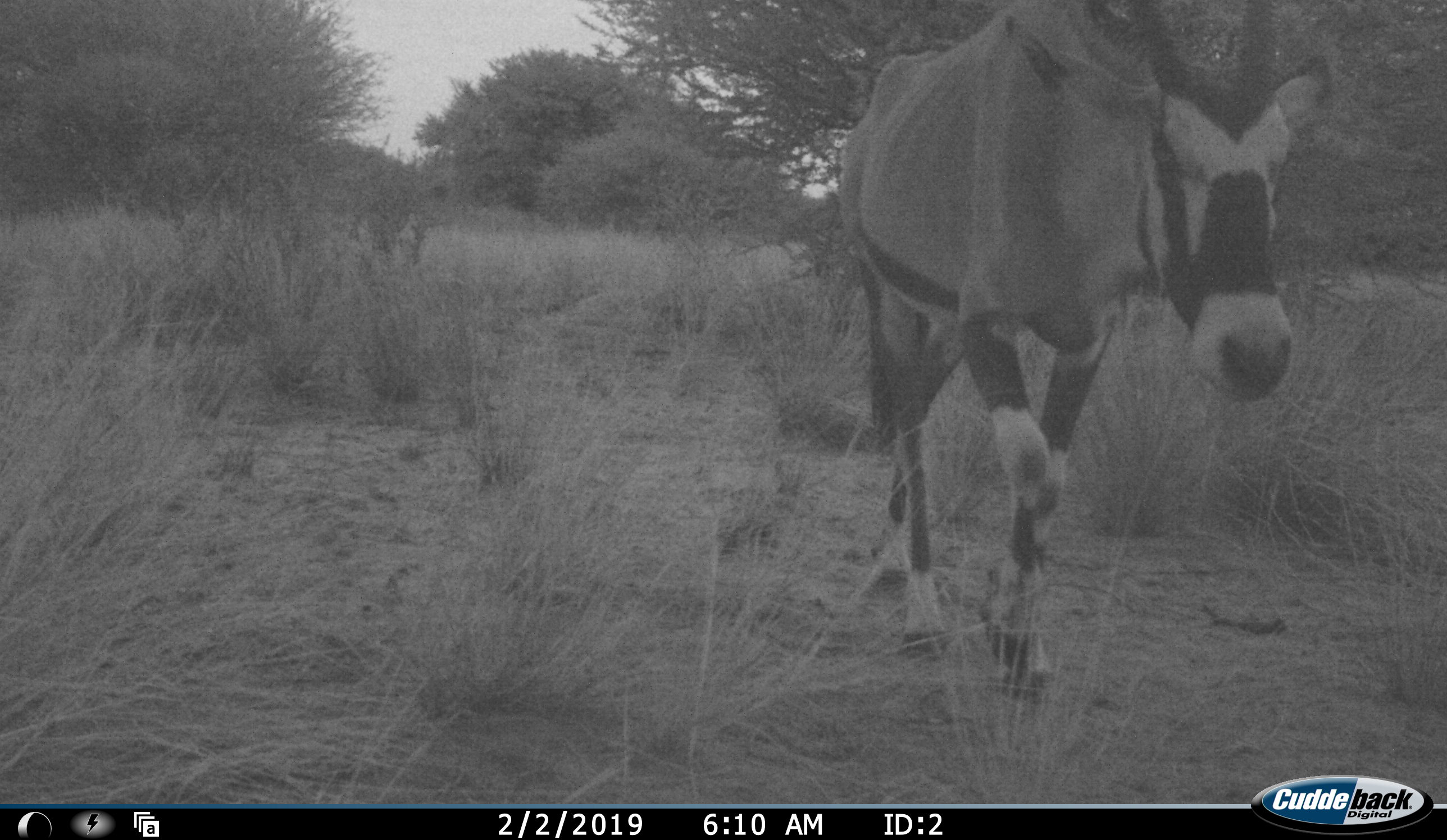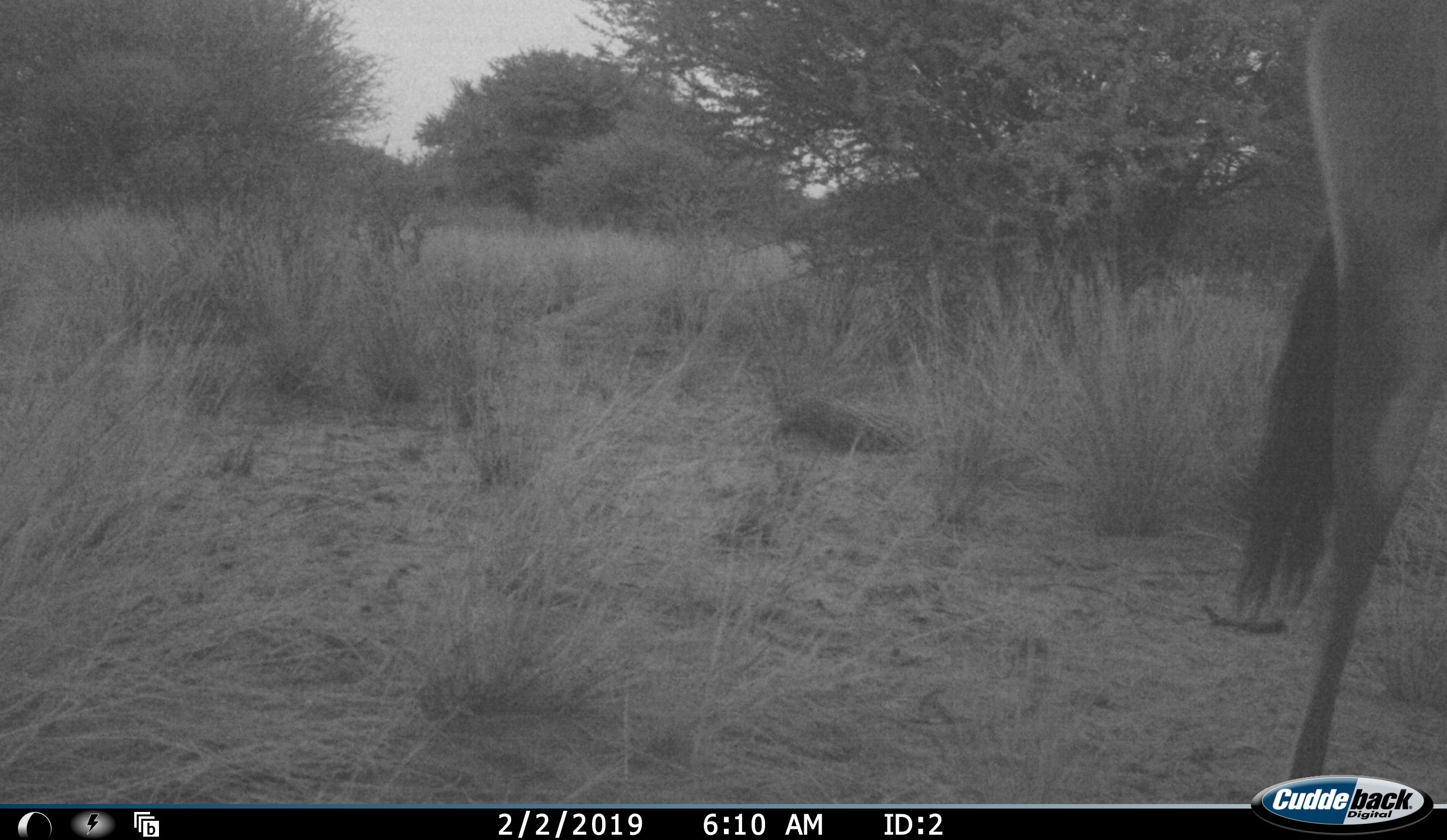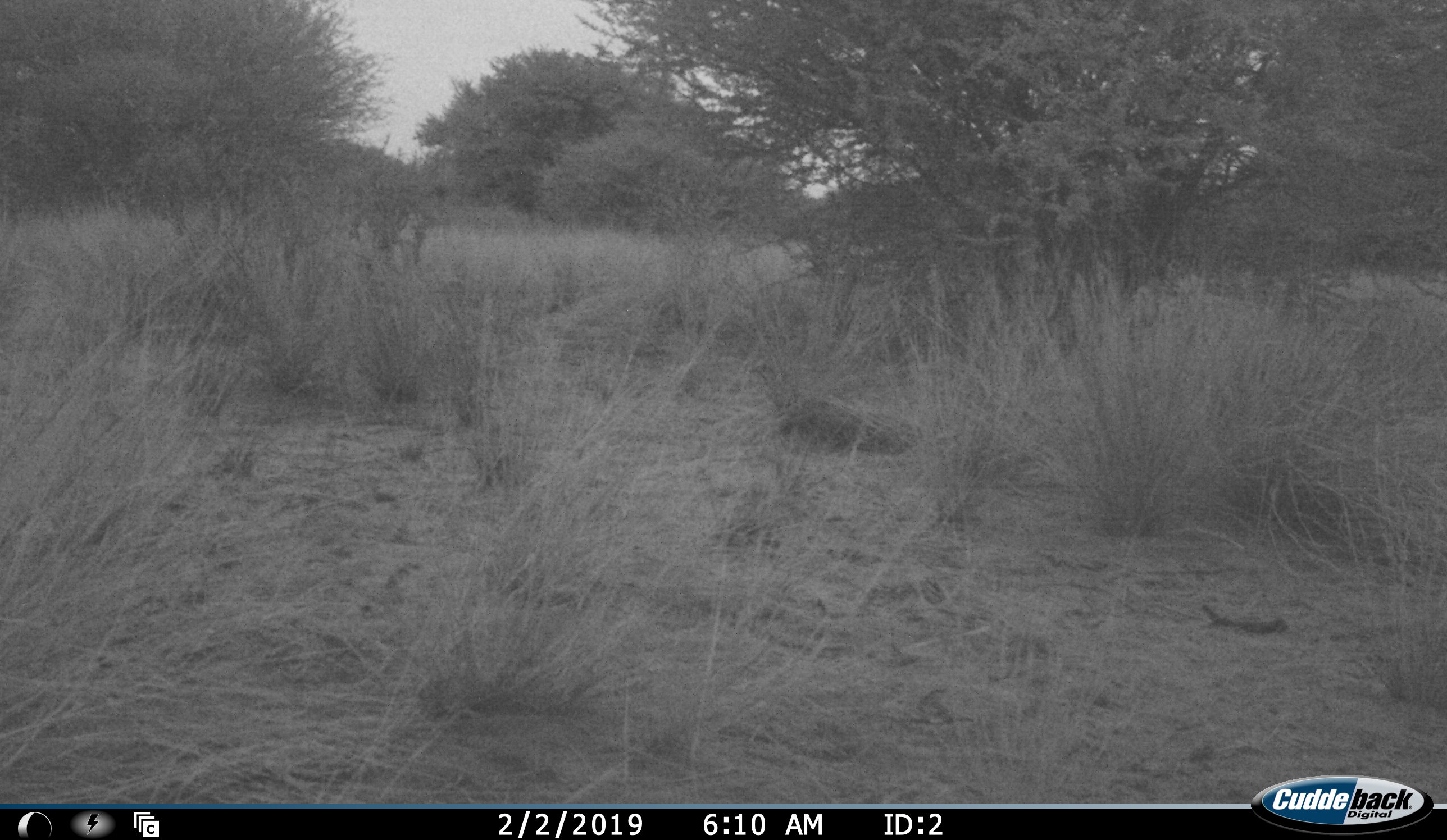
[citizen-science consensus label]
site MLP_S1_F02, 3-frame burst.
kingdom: Animalia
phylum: Chordata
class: Mammalia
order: Artiodactyla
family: Bovidae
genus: Oryx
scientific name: Oryx gazella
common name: gemsbok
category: oryx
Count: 1.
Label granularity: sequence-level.